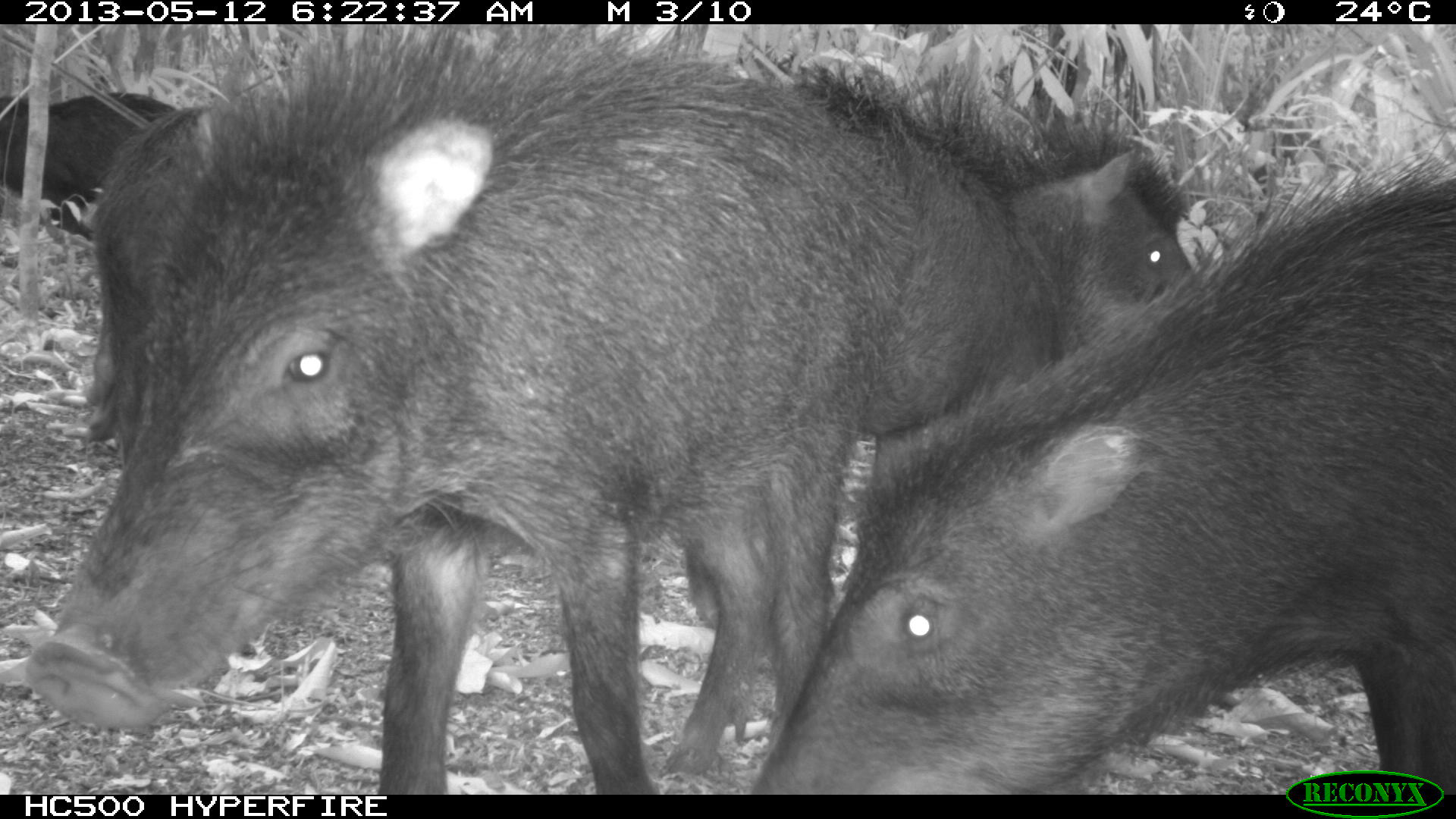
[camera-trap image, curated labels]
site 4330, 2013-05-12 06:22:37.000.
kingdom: Animalia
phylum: Chordata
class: Mammalia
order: Artiodactyla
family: Tayassuidae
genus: Tayassu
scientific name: Tayassu pecari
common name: white-lipped peccary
Tayassu pecari (white-lipped peccary), count 5.